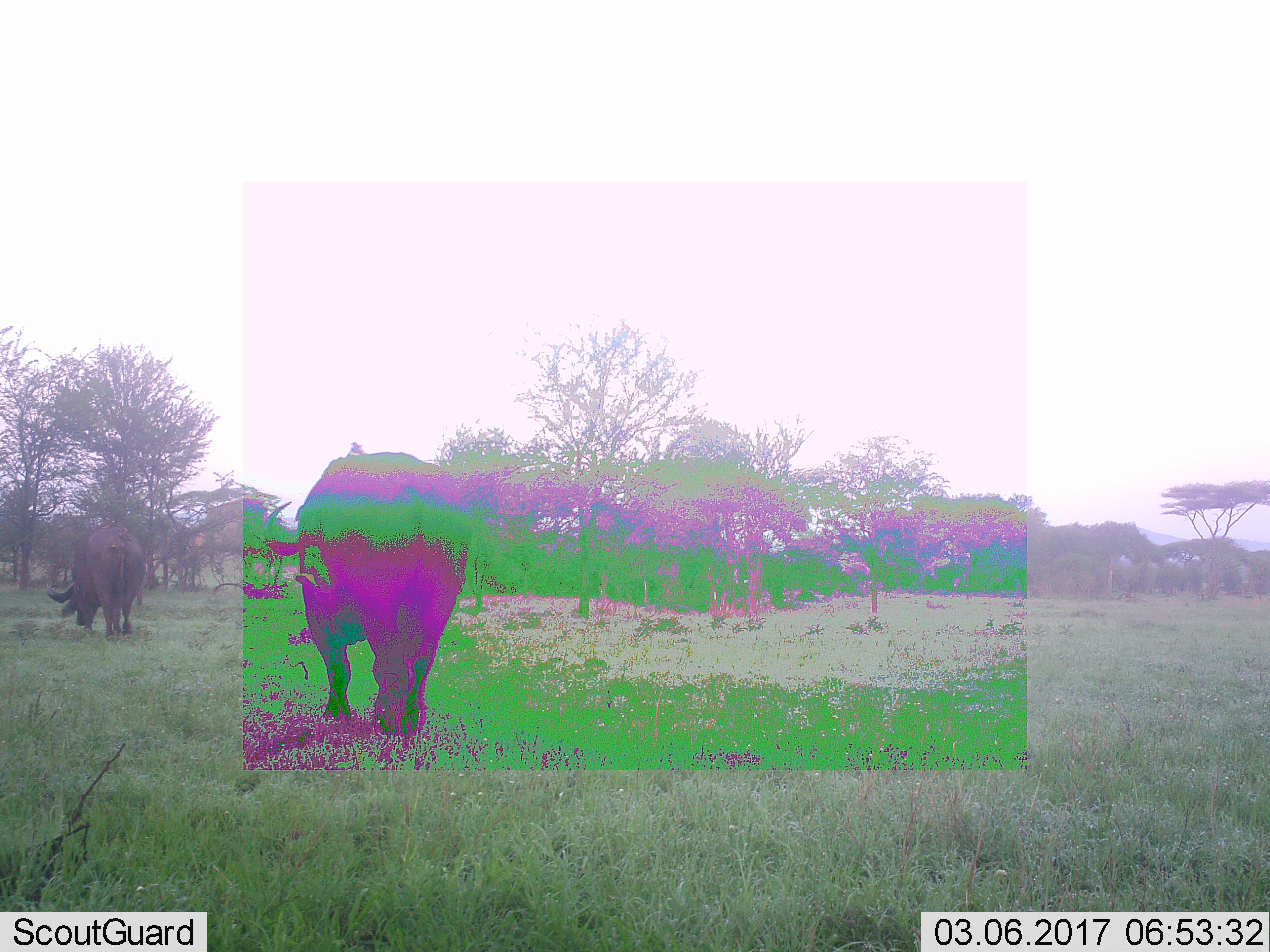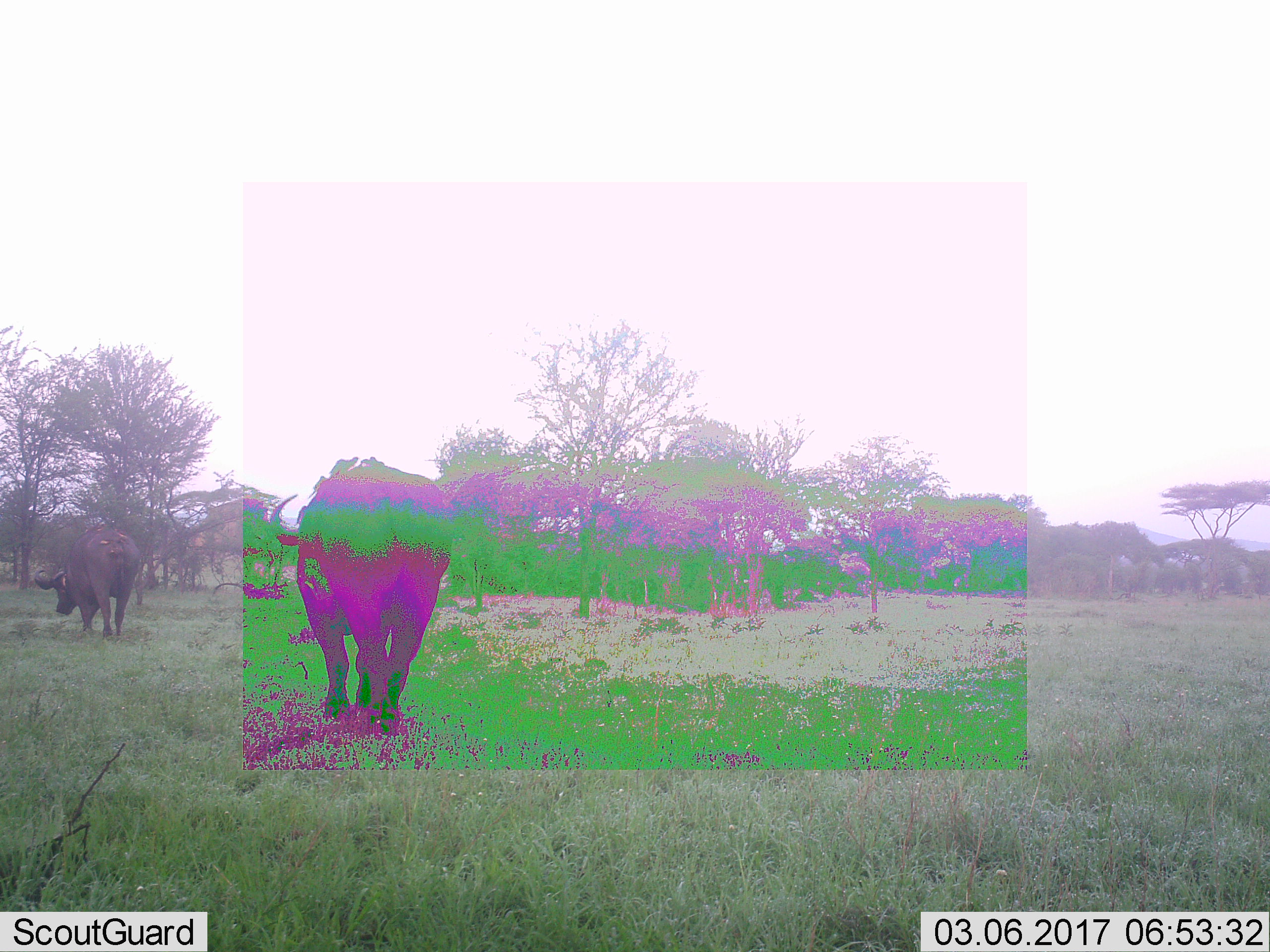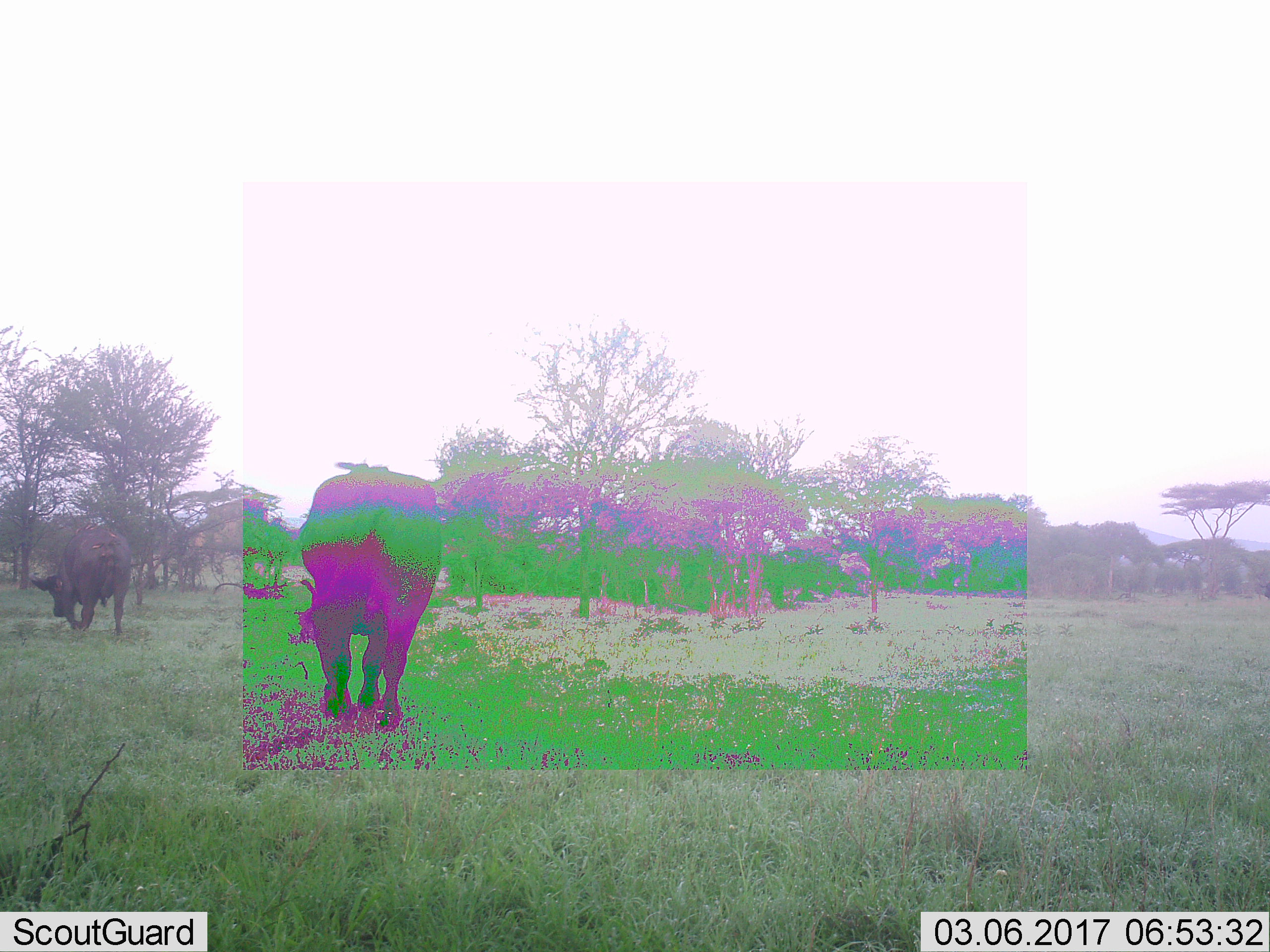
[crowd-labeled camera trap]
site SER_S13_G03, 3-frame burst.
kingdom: Animalia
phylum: Chordata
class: Mammalia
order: Artiodactyla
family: Bovidae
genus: Syncerus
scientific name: Syncerus caffer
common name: african buffalo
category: buffalo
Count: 2.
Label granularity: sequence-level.